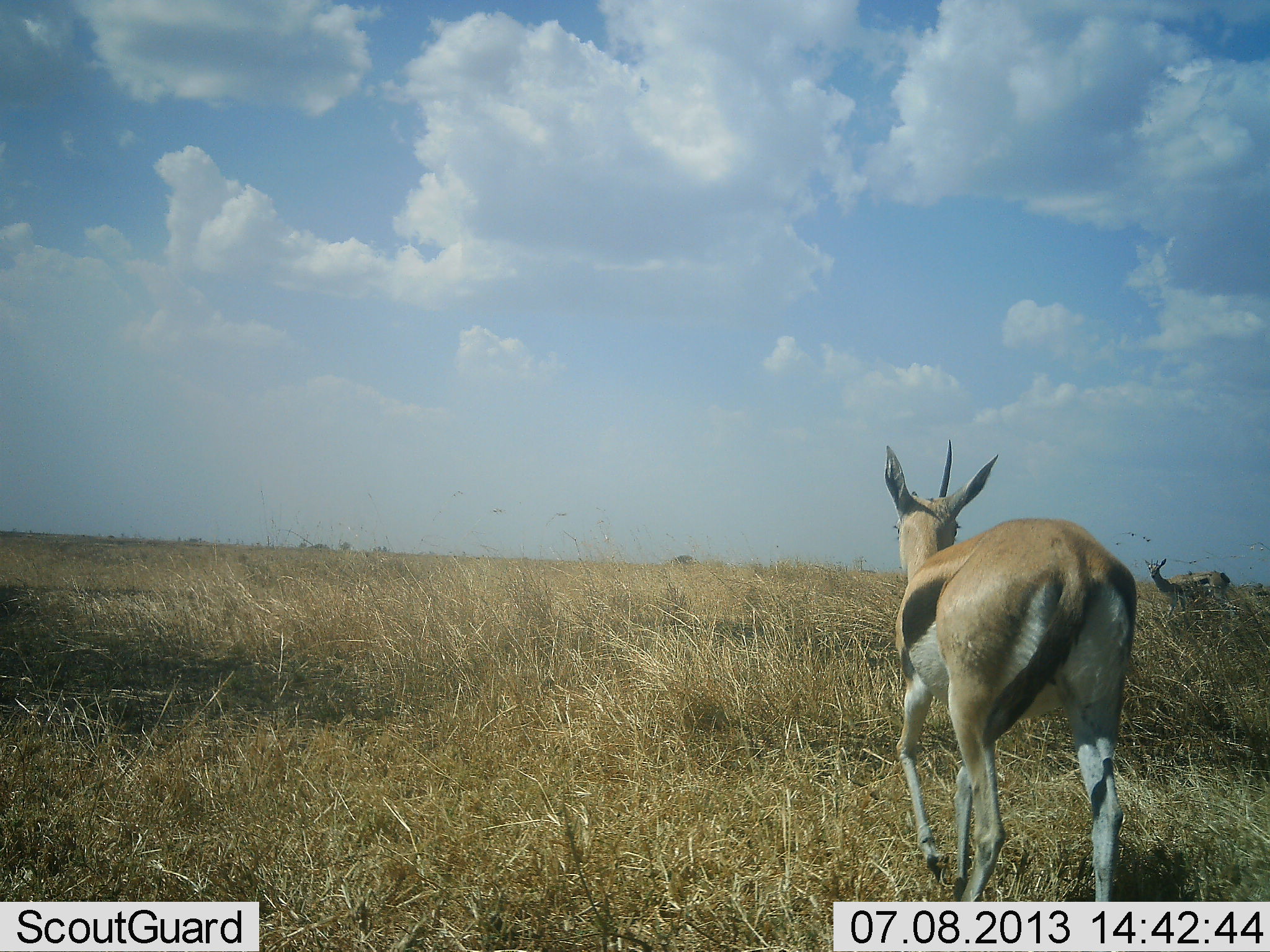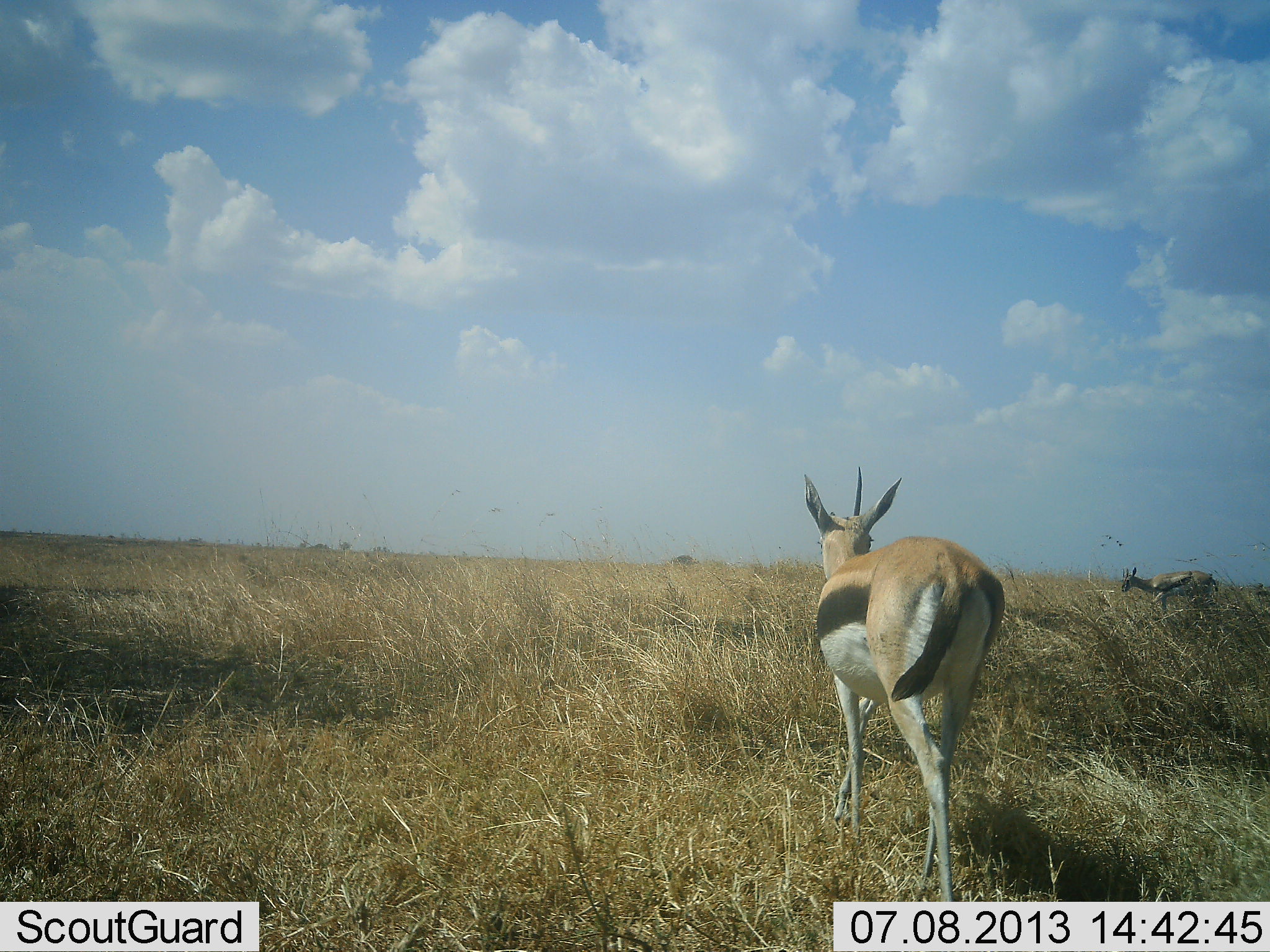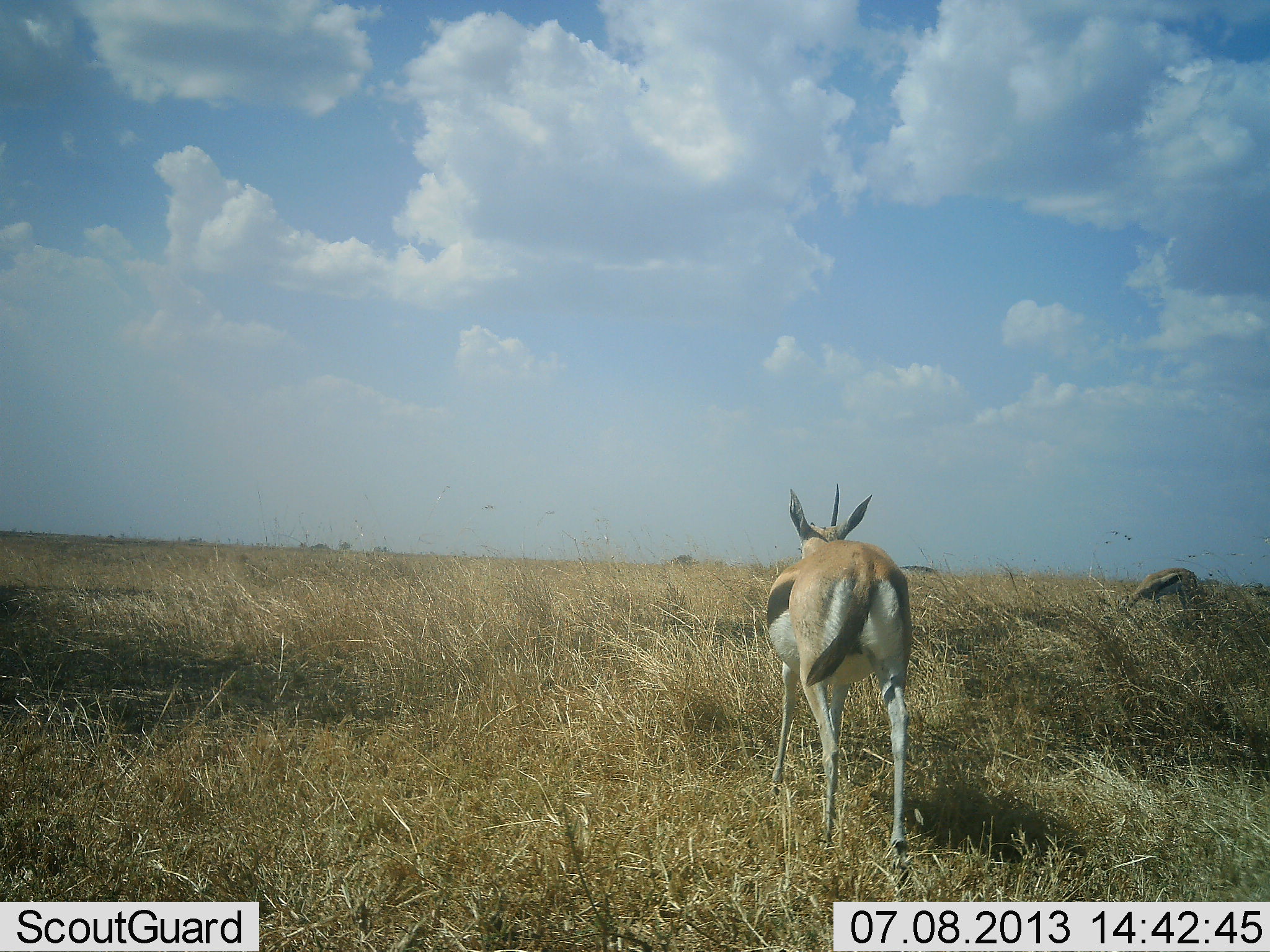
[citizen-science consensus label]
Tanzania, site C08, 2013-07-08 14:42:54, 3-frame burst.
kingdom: Animalia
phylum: Chordata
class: Mammalia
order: Artiodactyla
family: Bovidae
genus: Eudorcas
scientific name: Eudorcas thomsonii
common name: thomson's gazelle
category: gazellethomsons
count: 2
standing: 20%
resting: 0%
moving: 80%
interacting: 0%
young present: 0%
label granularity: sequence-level